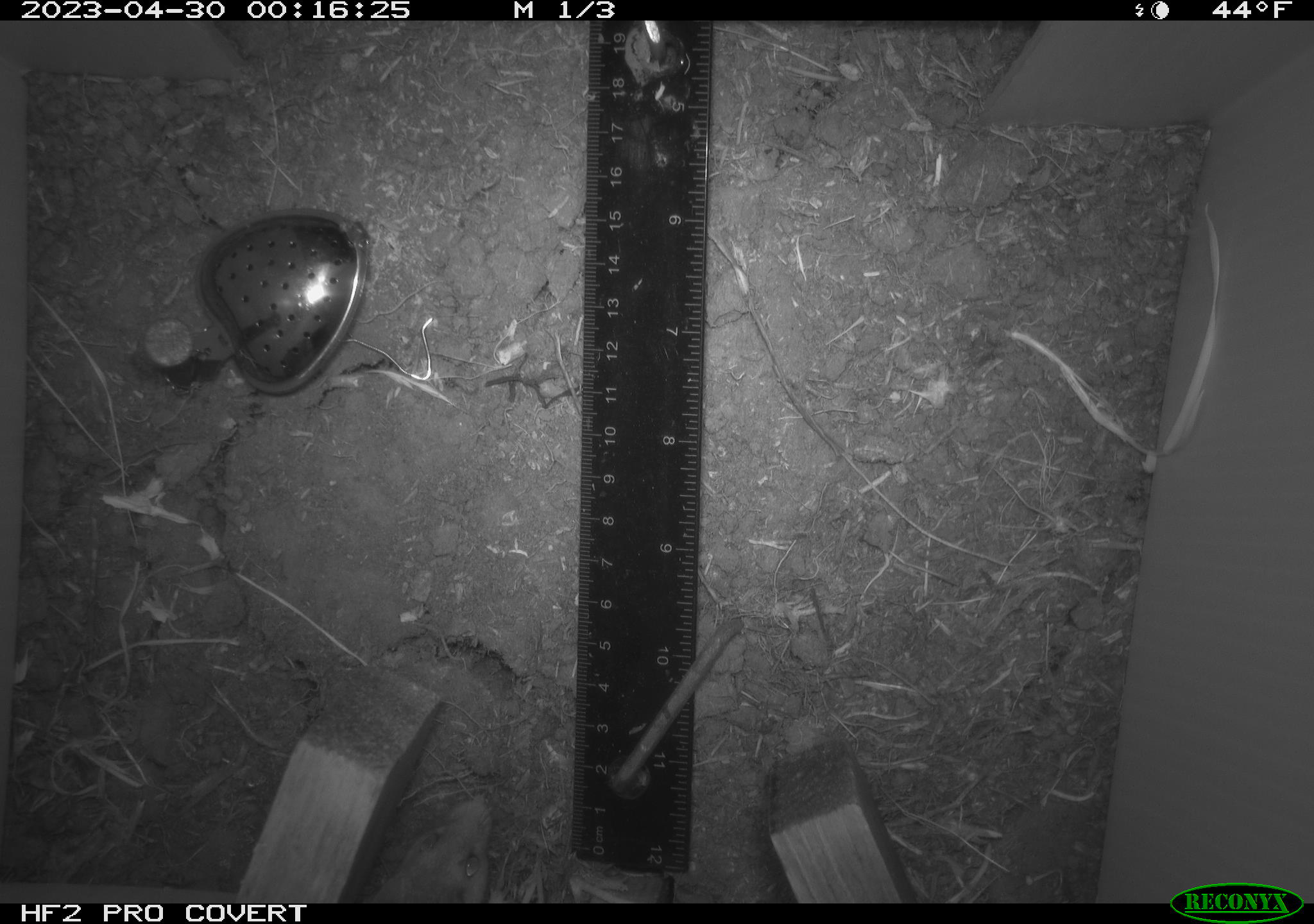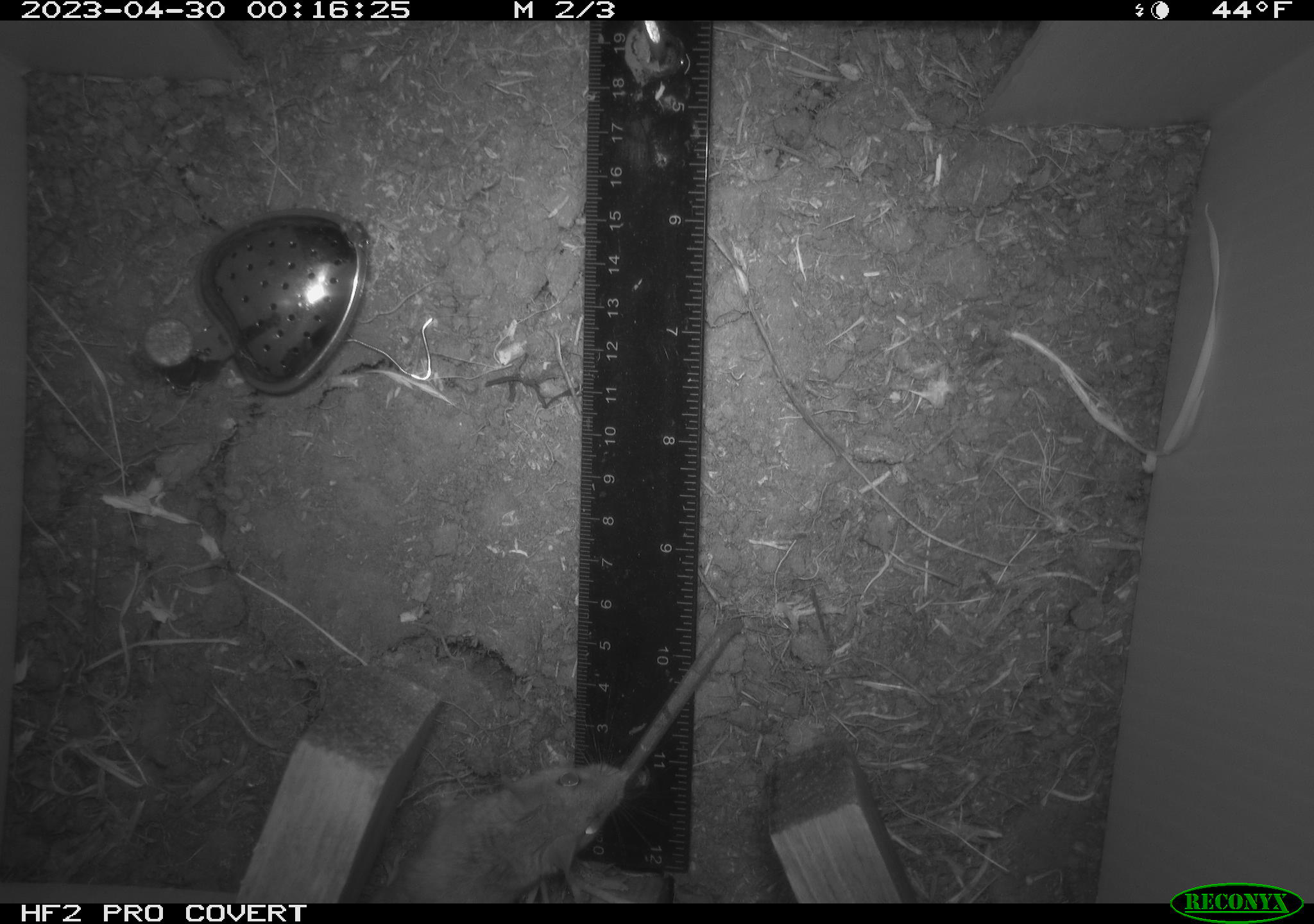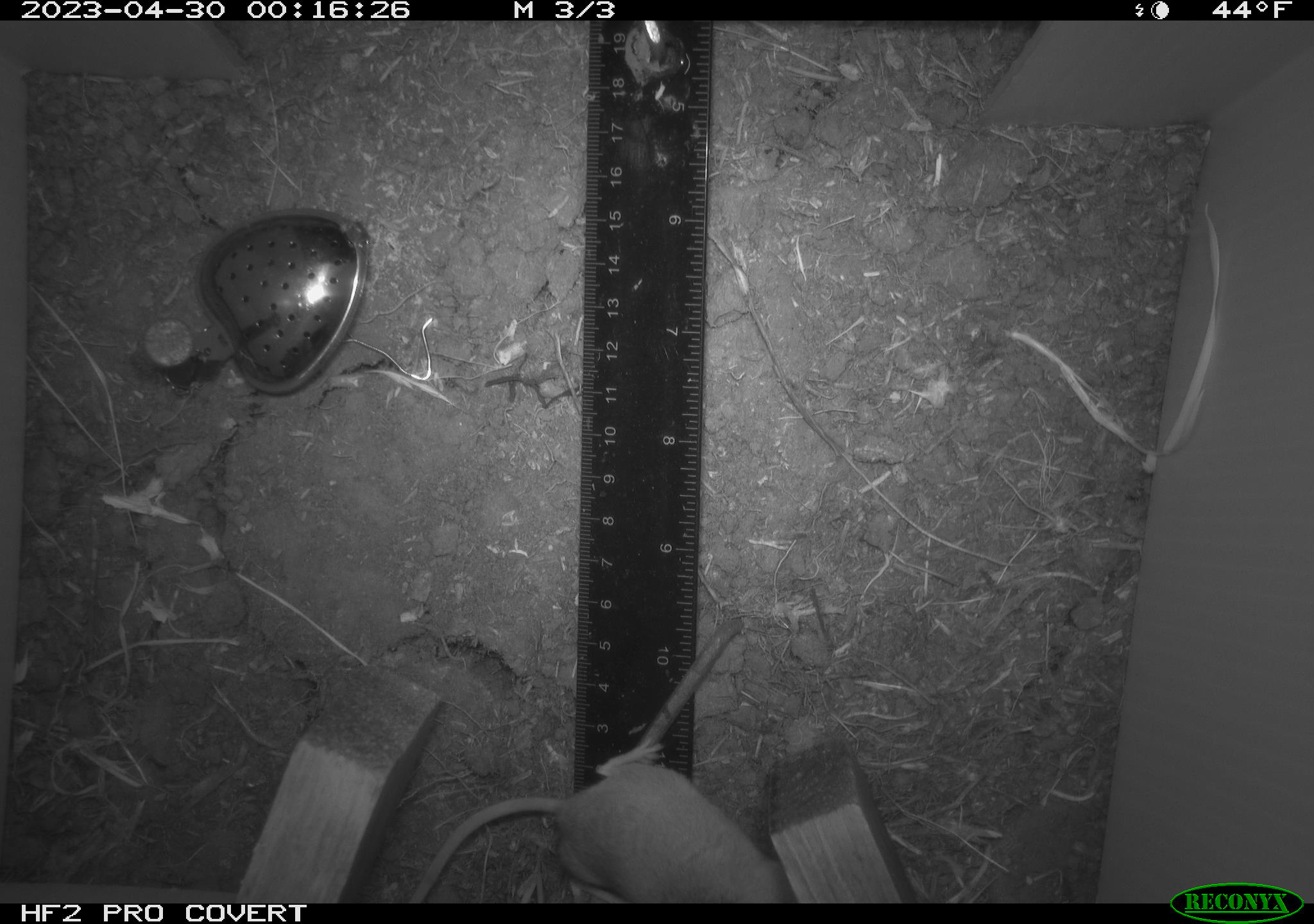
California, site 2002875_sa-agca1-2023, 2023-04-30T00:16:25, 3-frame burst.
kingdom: Animalia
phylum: Chordata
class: Mammalia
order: Rodentia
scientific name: Rodentia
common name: mouse species